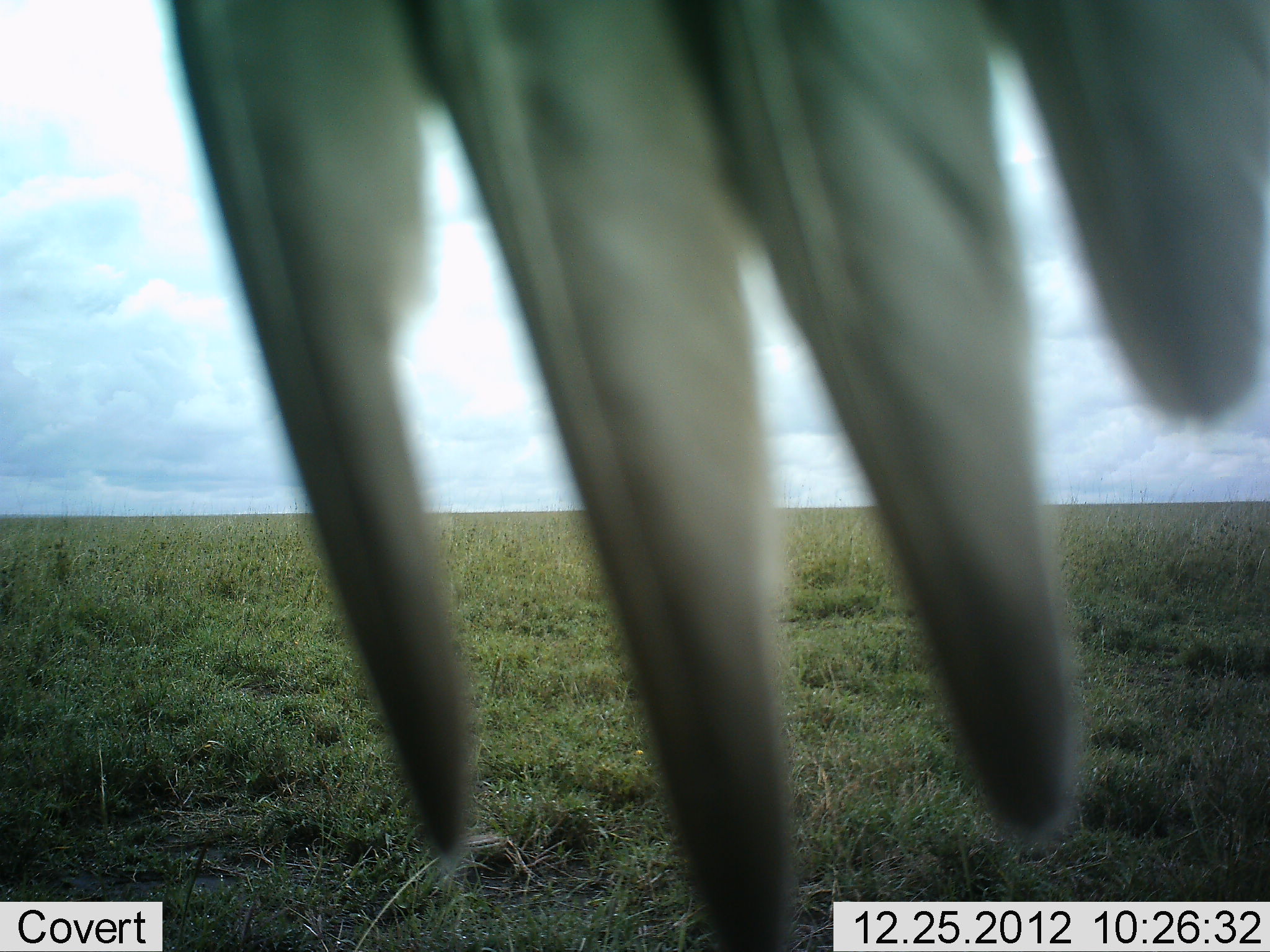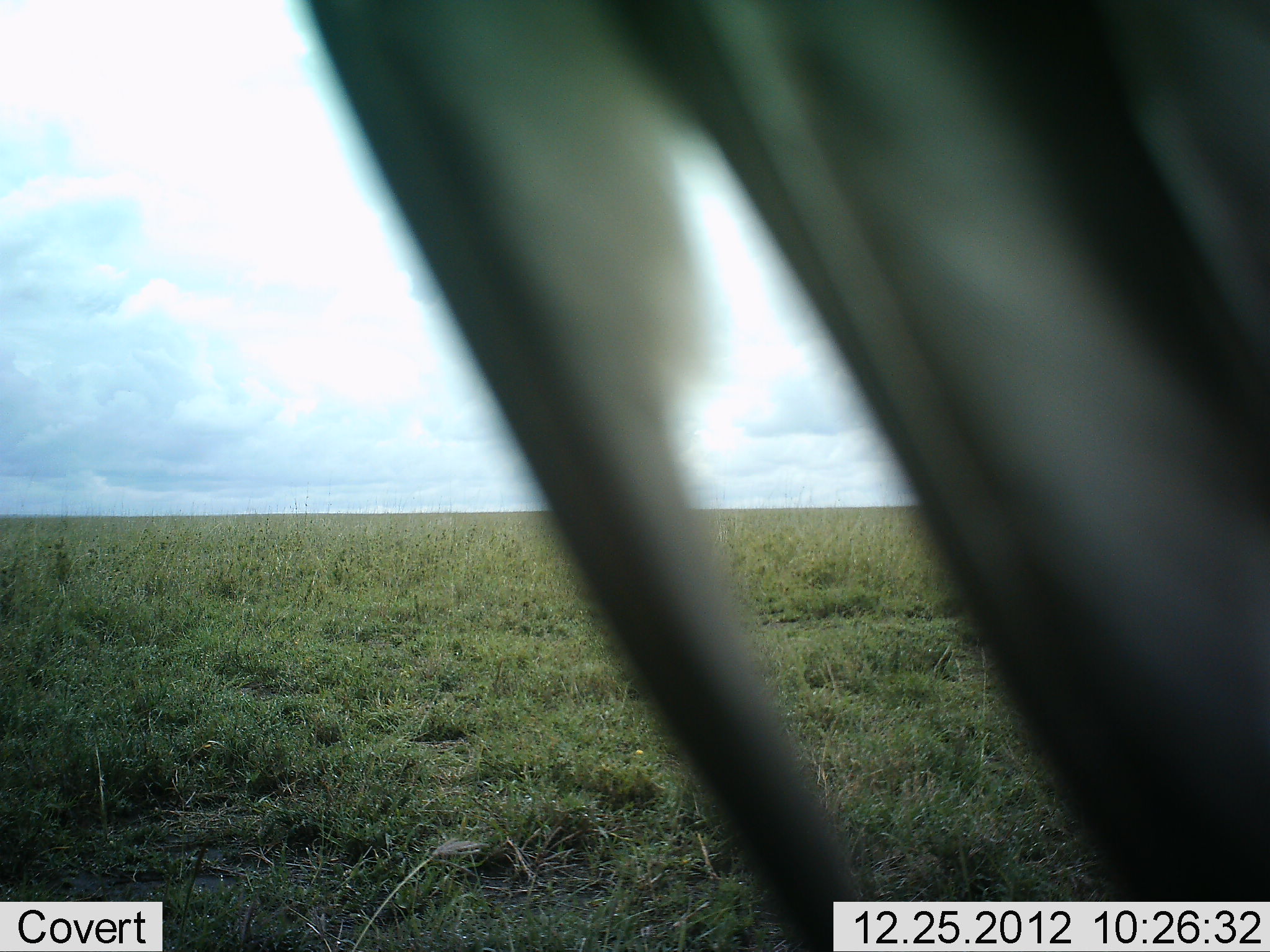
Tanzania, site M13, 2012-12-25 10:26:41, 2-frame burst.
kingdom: Animalia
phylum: Chordata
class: Aves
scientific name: Aves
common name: bird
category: otherbird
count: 1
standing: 44%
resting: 28%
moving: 17%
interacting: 11%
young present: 0%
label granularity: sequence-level